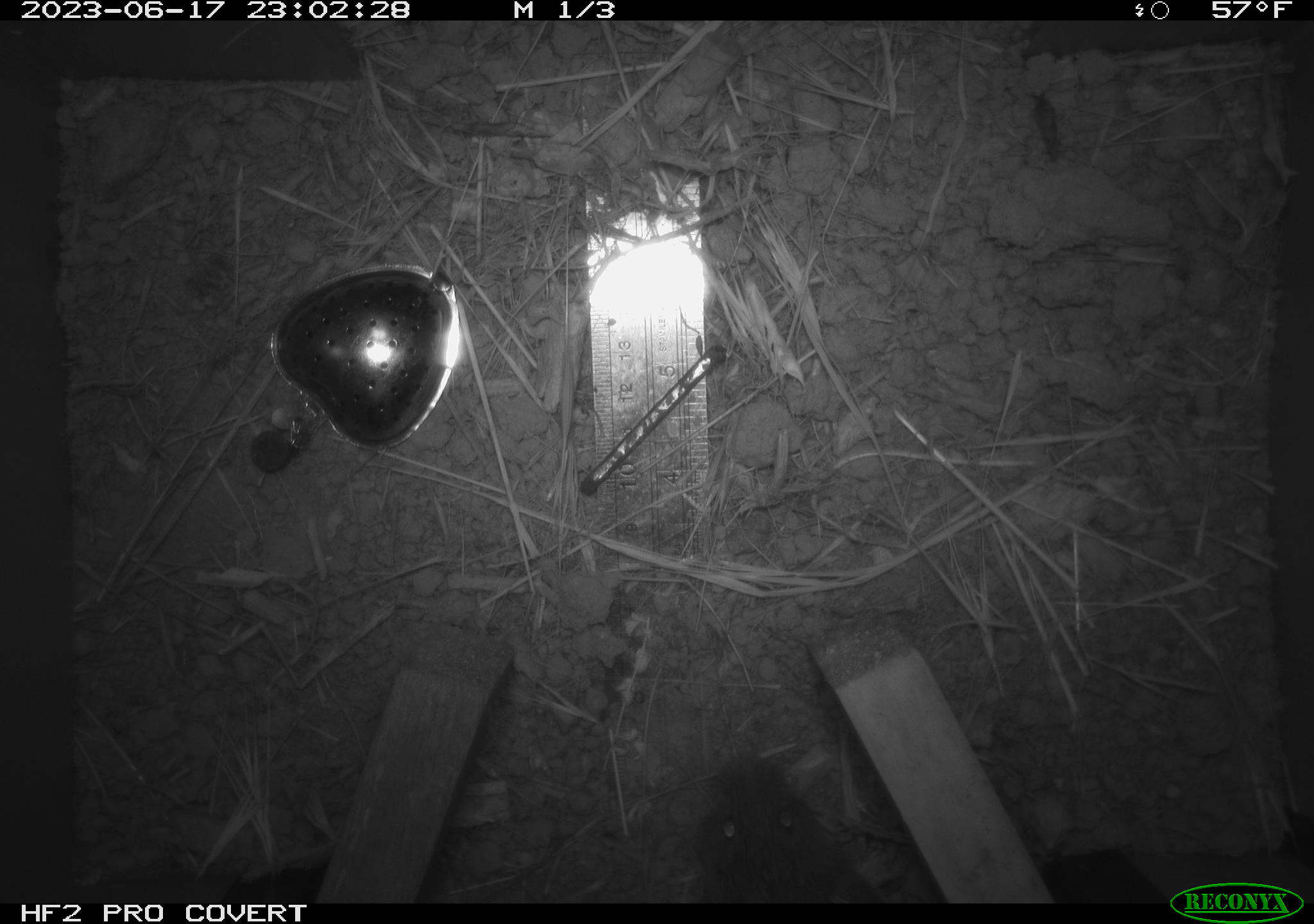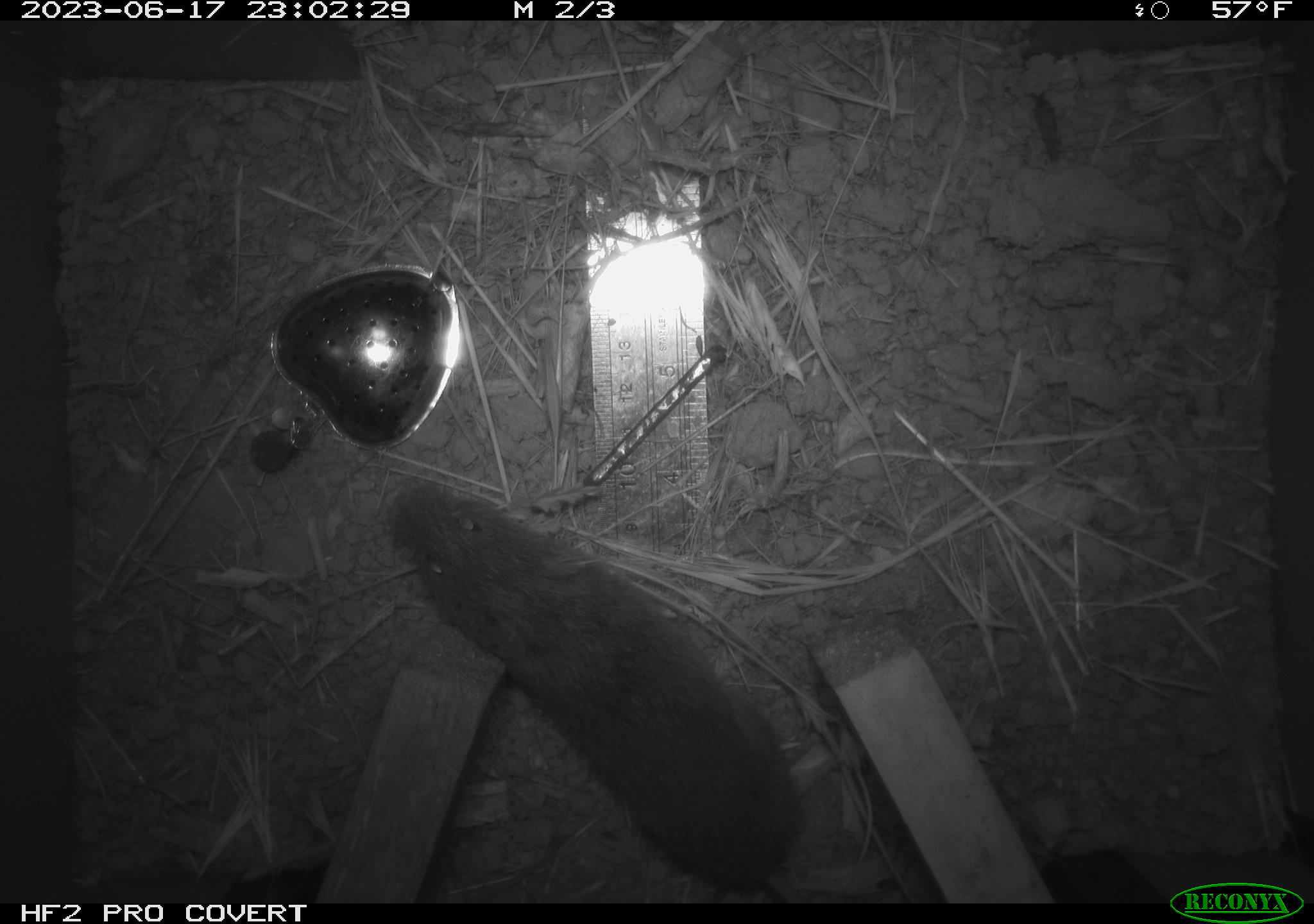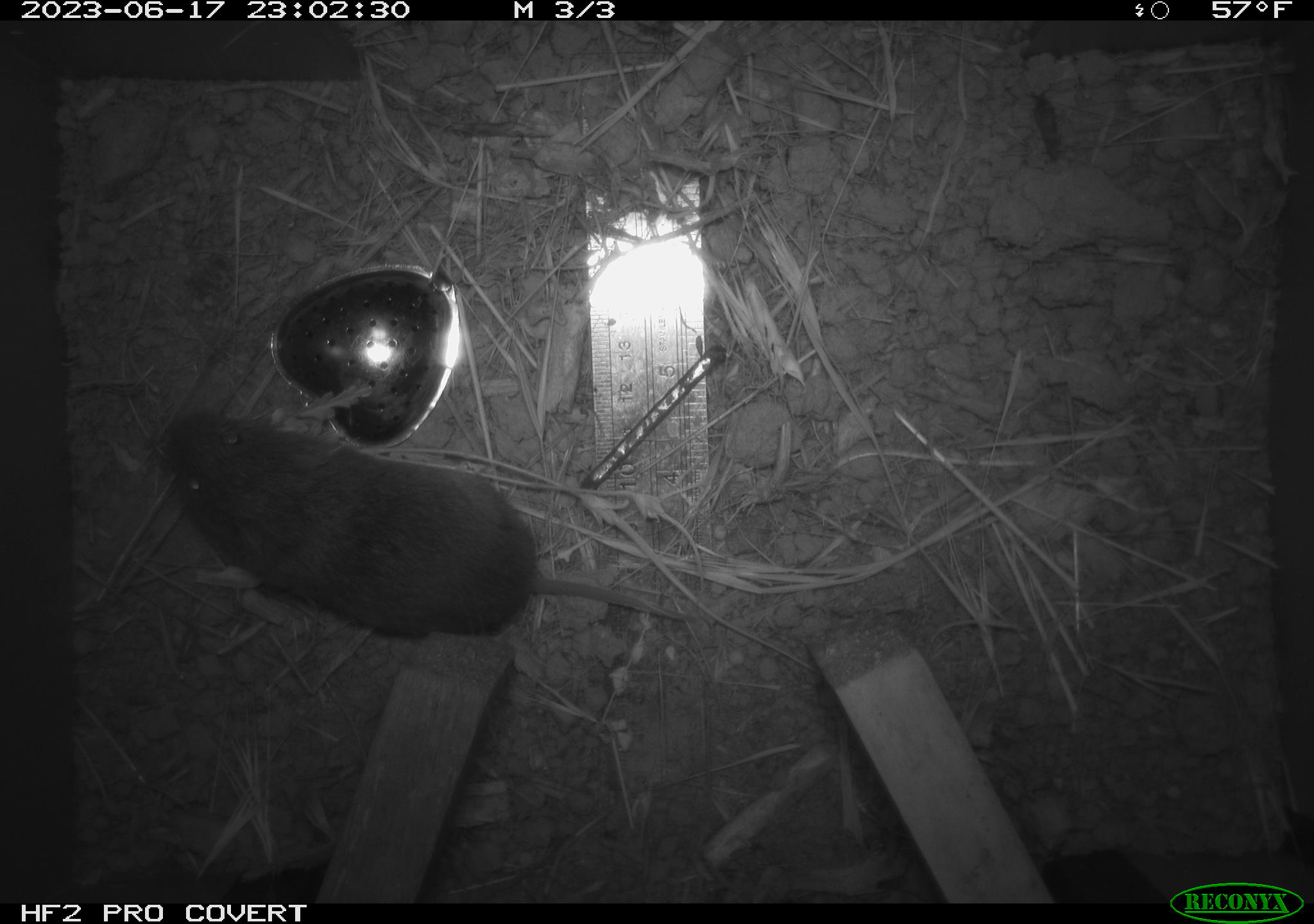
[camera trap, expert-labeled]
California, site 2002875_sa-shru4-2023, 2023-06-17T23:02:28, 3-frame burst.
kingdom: Animalia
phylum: Chordata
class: Mammalia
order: Rodentia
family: Cricetidae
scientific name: Arvicolinae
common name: voles, lemmings, and muskrats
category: arvicolinae subfamily